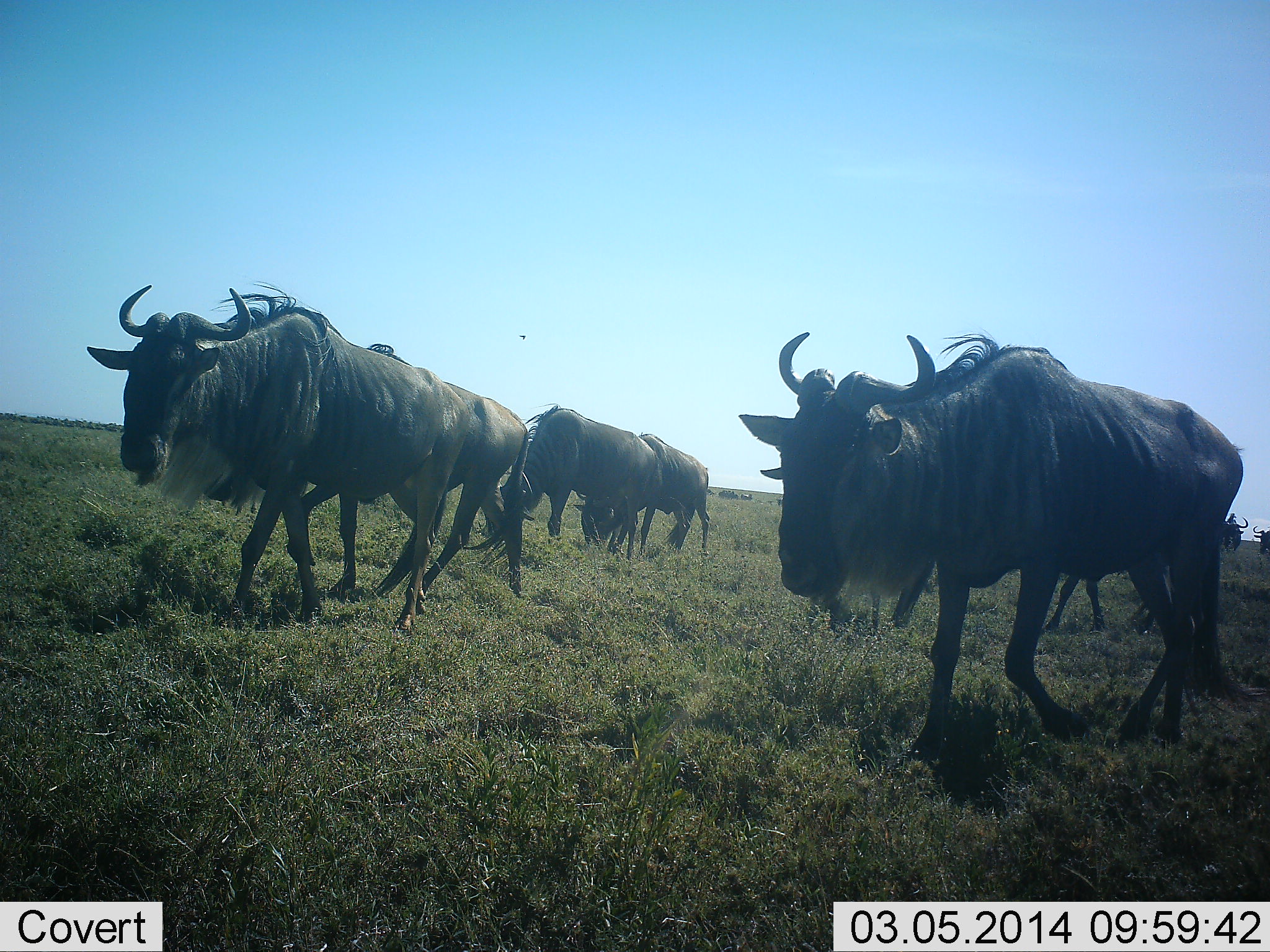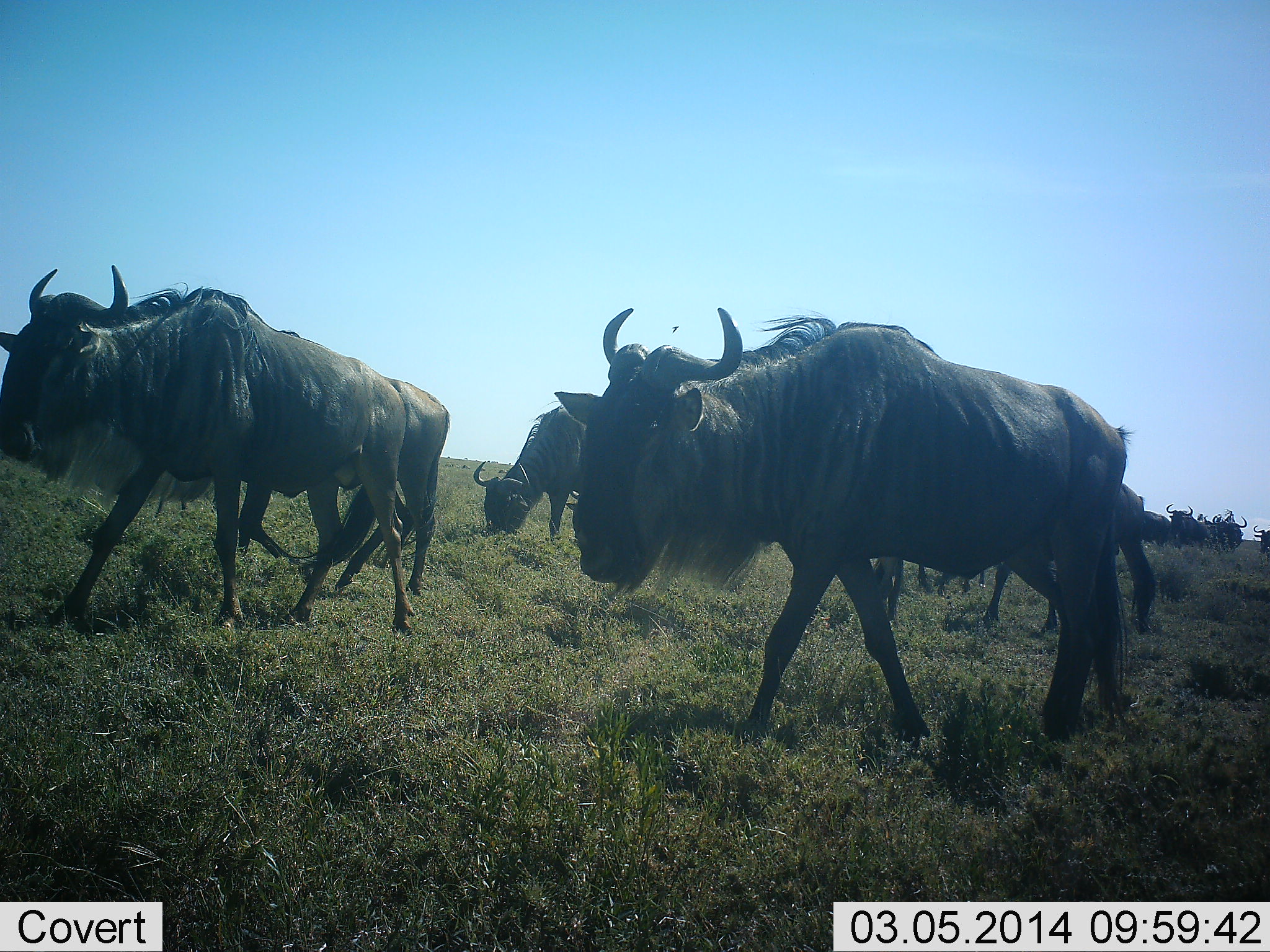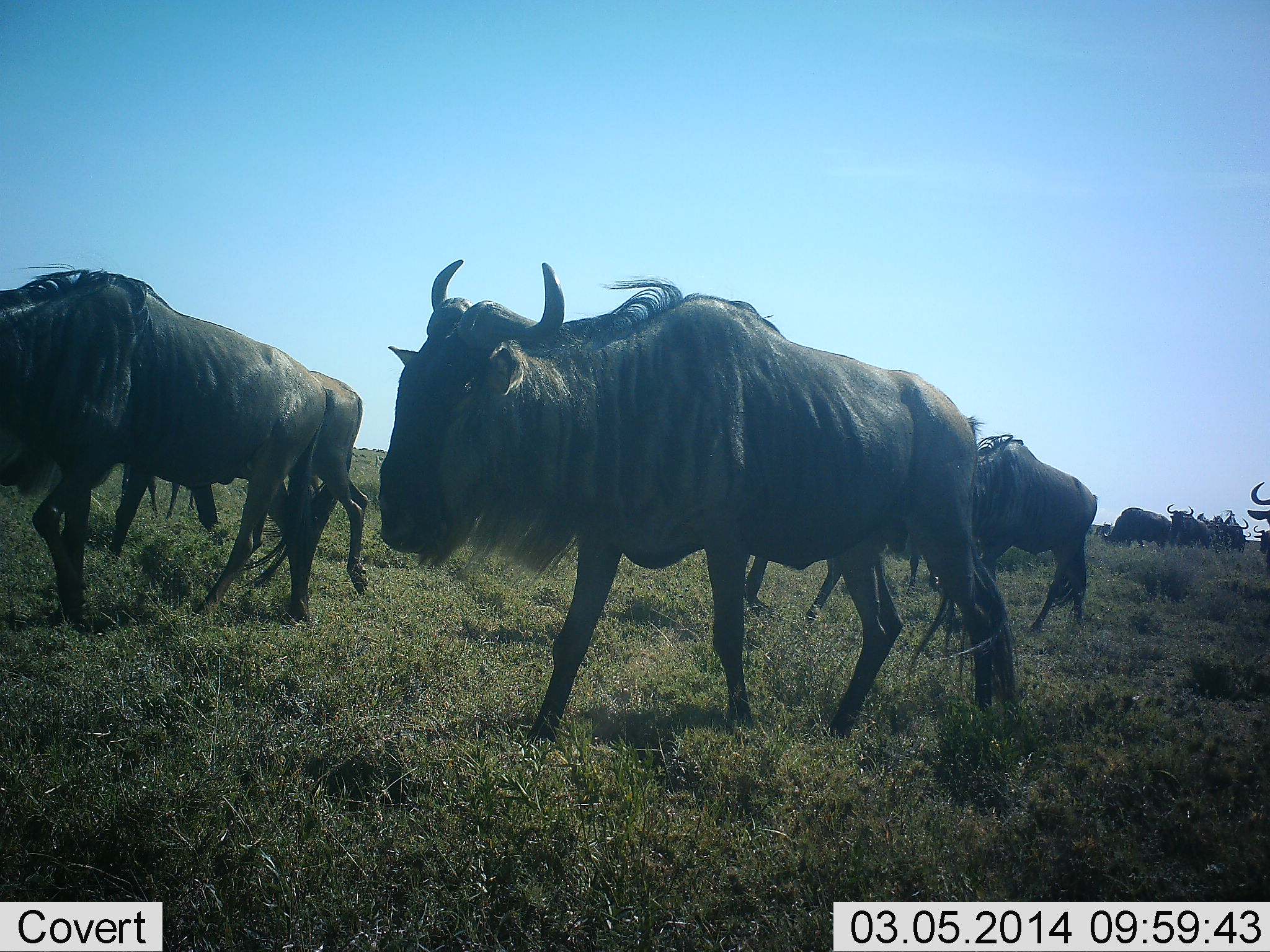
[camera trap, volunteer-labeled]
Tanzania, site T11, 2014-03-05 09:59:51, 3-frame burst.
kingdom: Animalia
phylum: Chordata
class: Mammalia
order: Artiodactyla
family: Bovidae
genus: Connochaetes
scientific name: Connochaetes taurinus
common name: blue wildebeest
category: wildebeest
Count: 11-50.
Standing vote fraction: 45%.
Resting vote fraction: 0%.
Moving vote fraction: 100%.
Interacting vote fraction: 0%.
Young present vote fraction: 0%.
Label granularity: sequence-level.